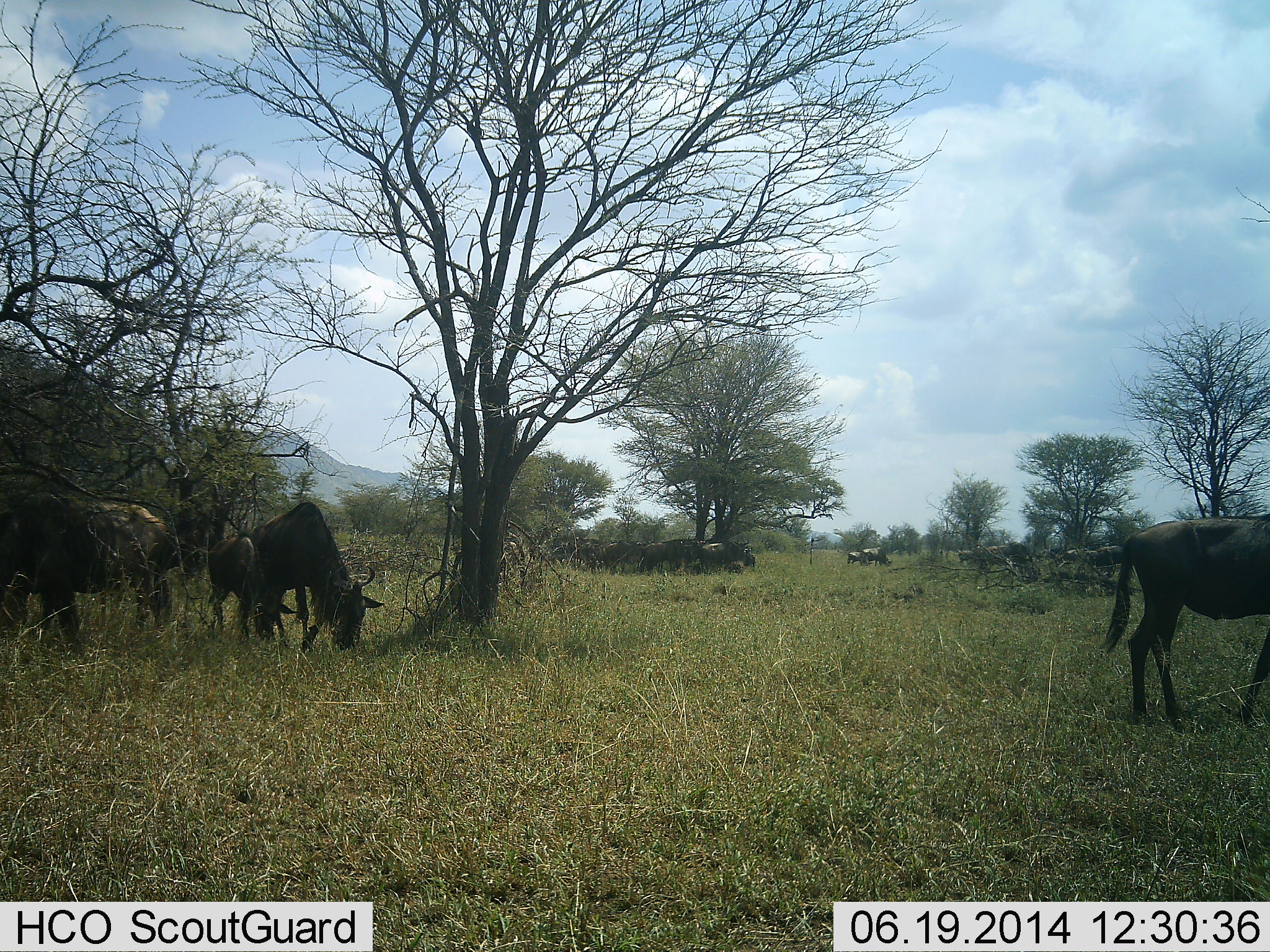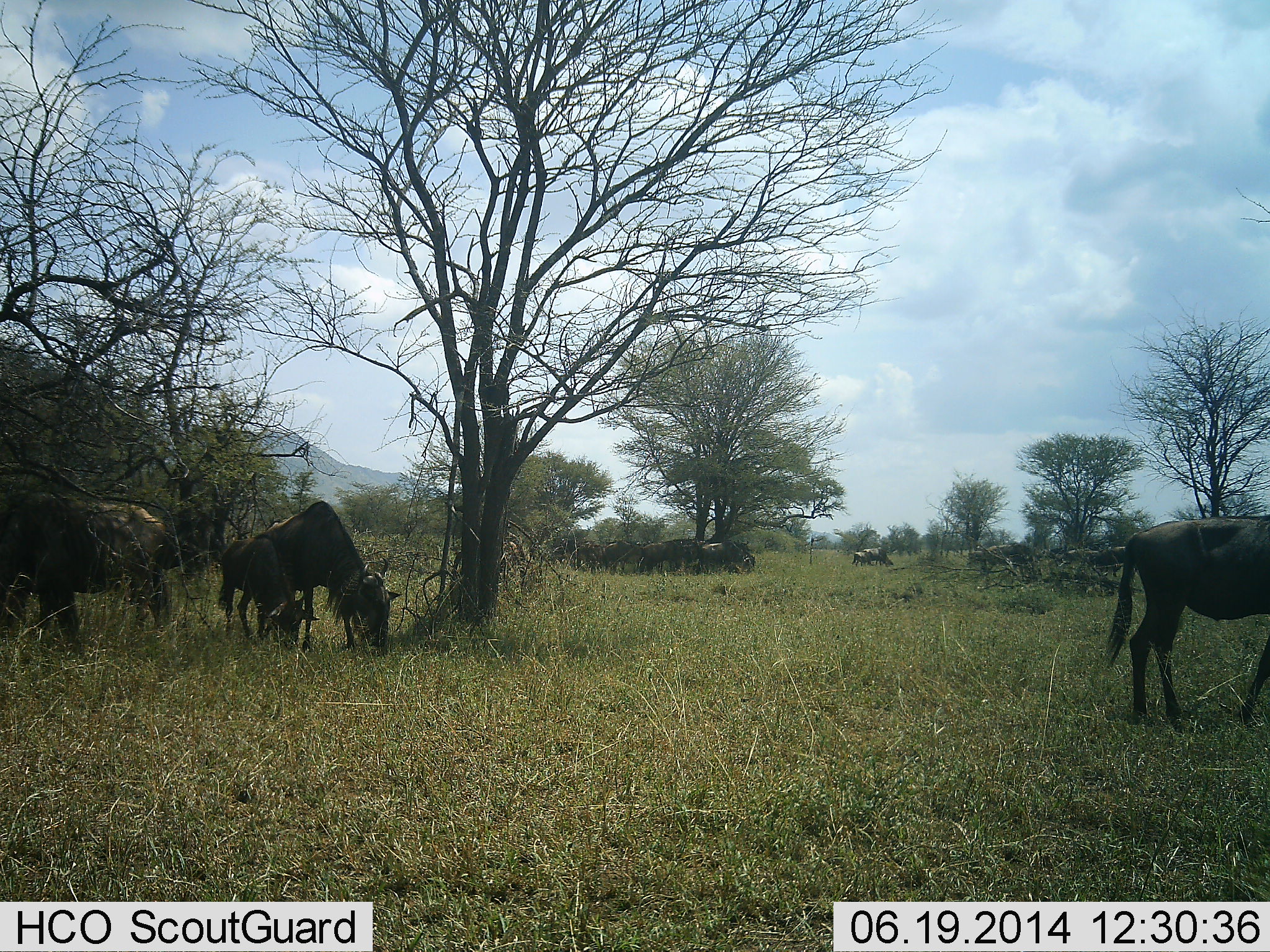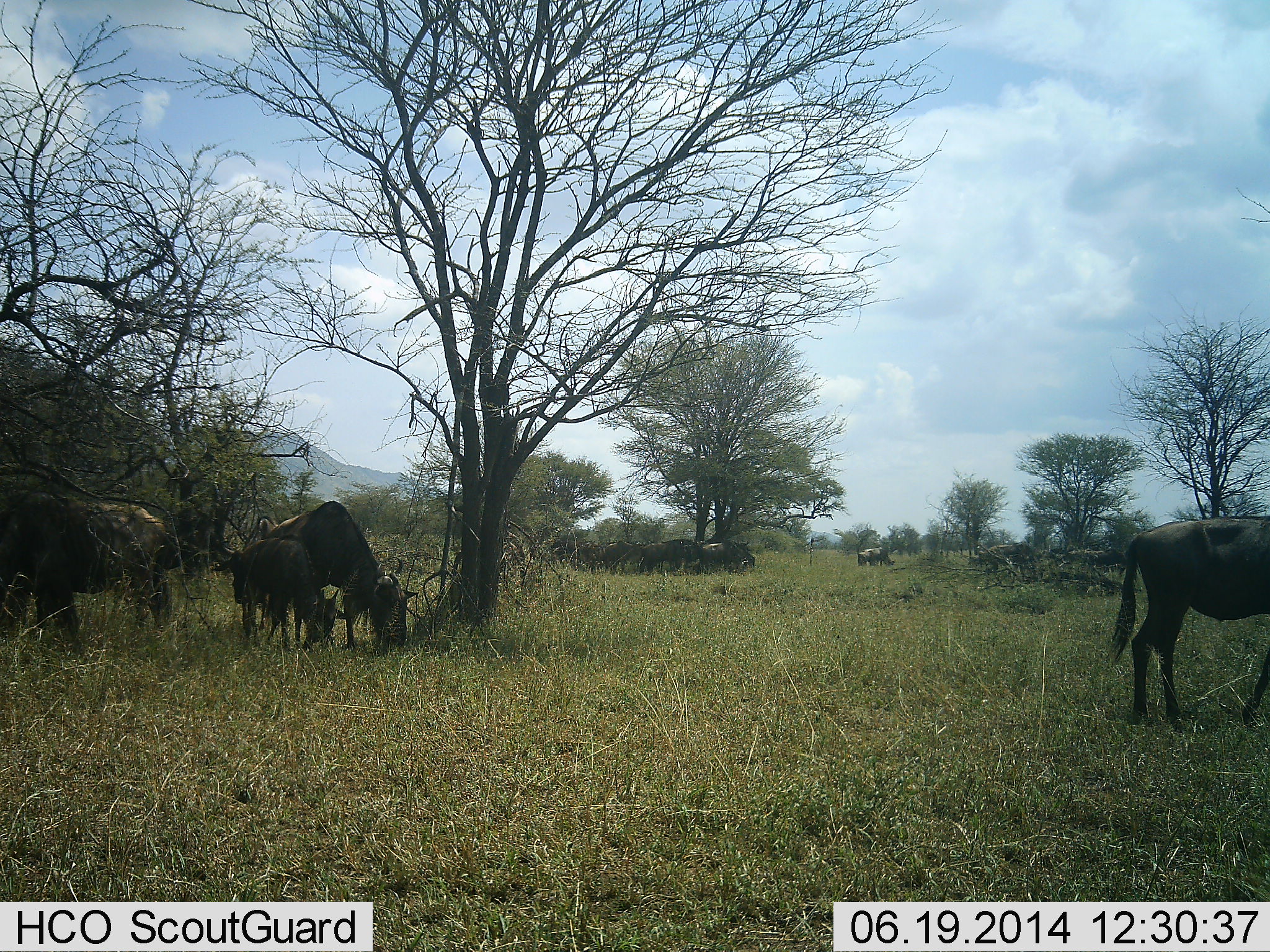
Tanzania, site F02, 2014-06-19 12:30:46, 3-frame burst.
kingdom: Animalia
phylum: Chordata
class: Mammalia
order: Artiodactyla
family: Bovidae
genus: Connochaetes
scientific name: Connochaetes taurinus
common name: blue wildebeest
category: wildebeest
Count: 11-50.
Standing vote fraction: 50%.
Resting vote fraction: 20%.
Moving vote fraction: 30%.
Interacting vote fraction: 10%.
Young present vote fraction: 70%.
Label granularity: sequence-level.